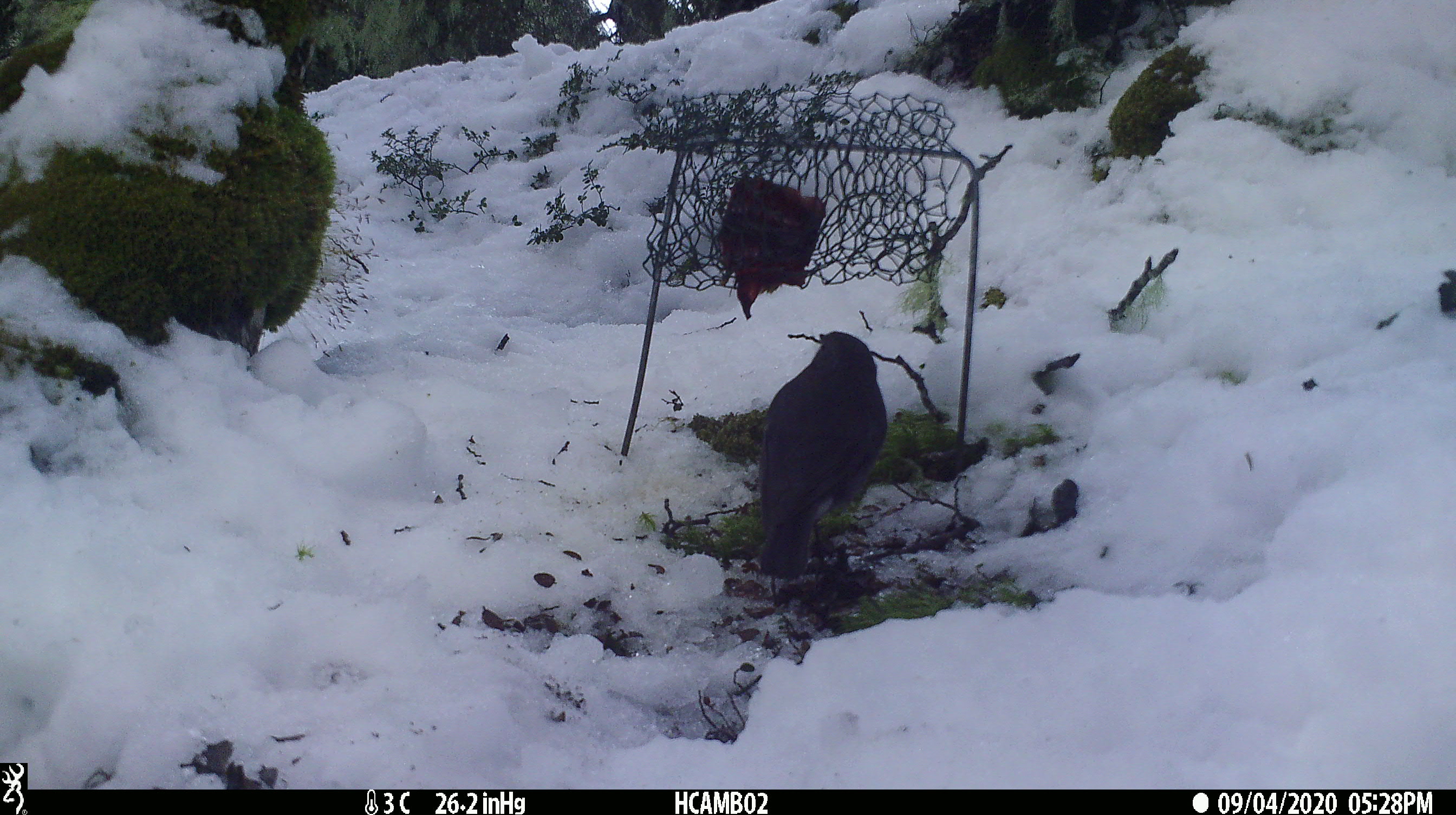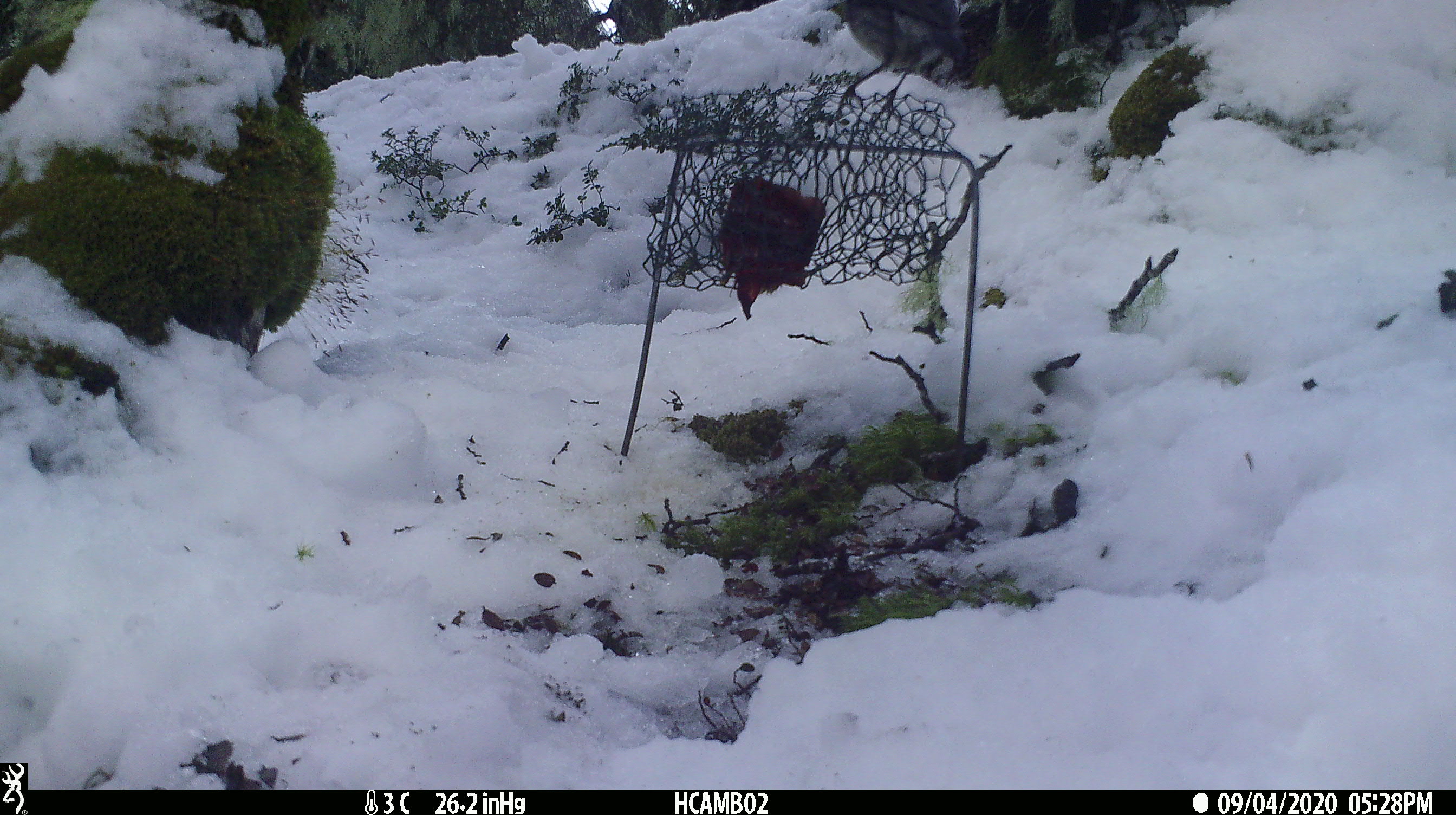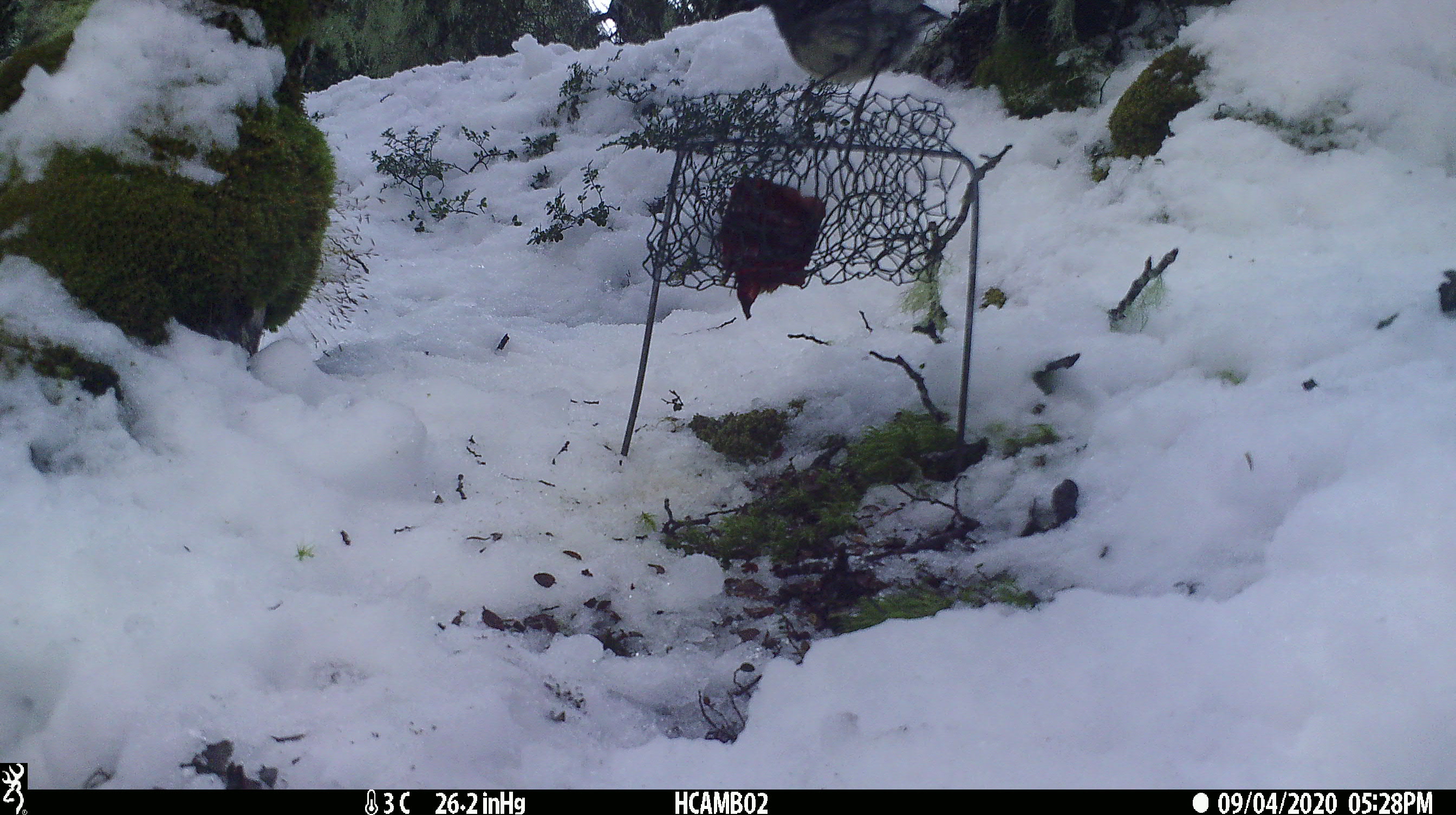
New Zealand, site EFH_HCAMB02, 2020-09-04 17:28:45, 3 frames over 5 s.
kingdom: Animalia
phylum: Chordata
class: Aves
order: Passeriformes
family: Petroicidae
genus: Petroica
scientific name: Petroica australis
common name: new zealand robin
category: robin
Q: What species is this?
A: Robin (new zealand robin) (Petroica australis).